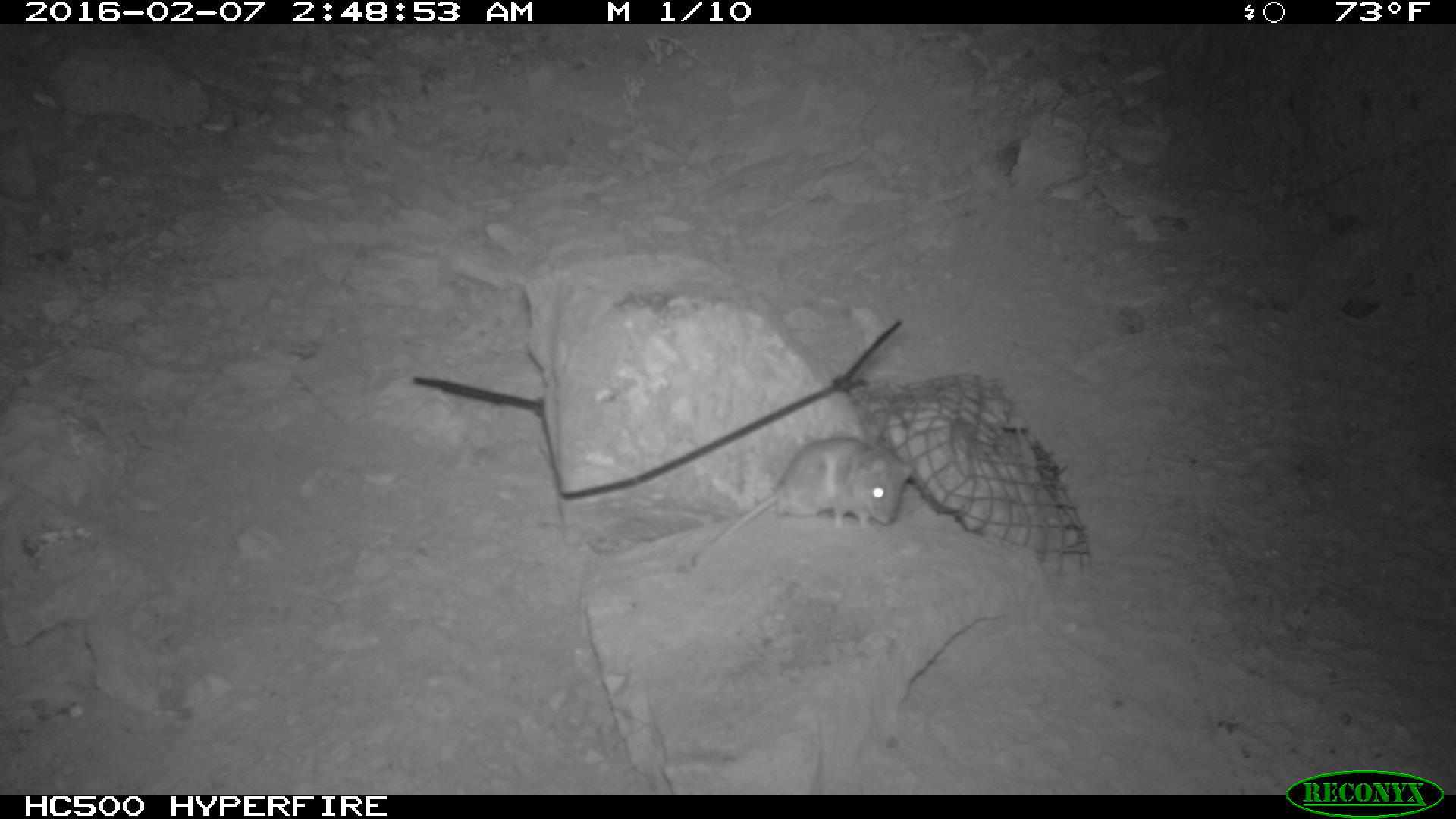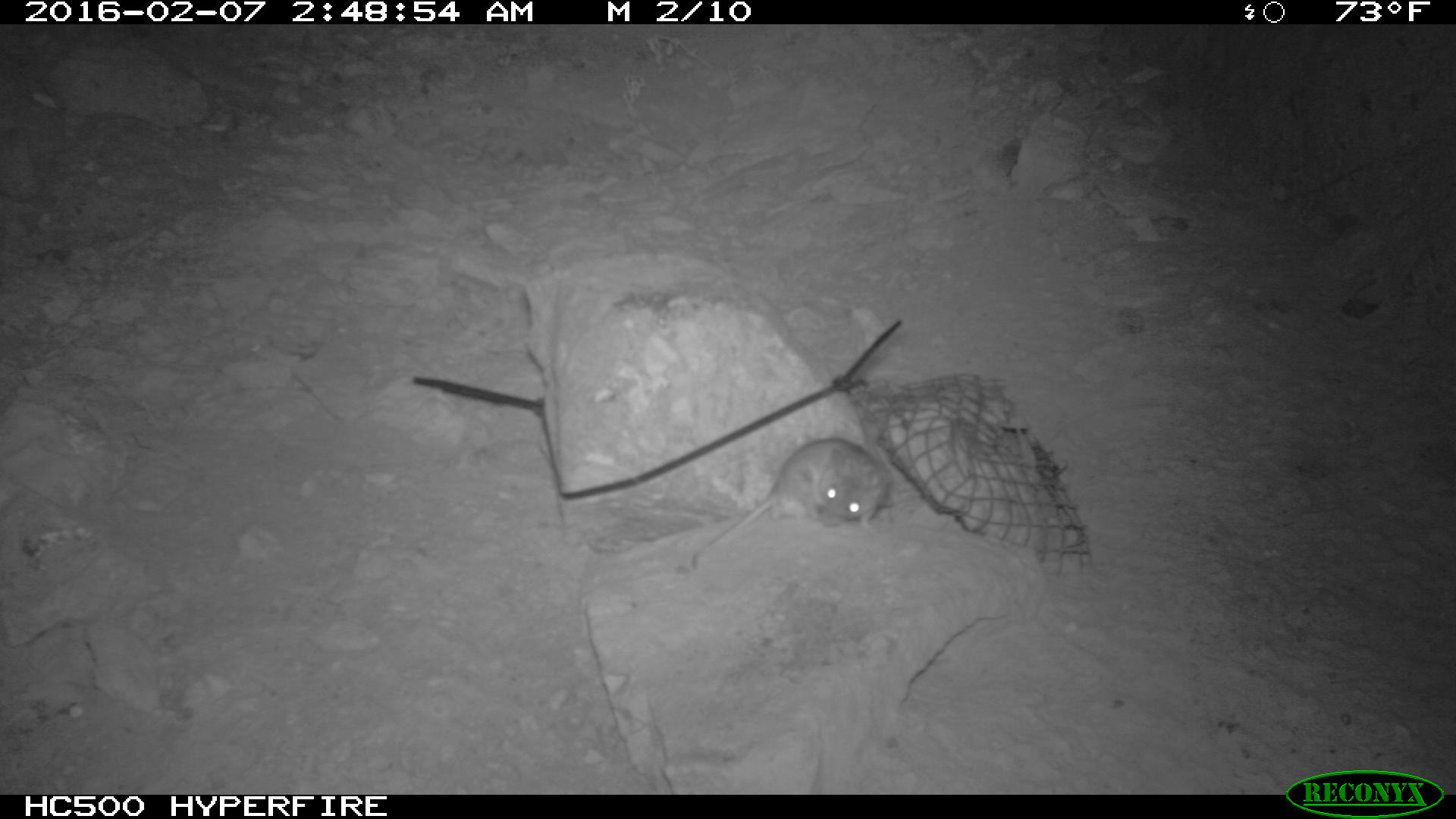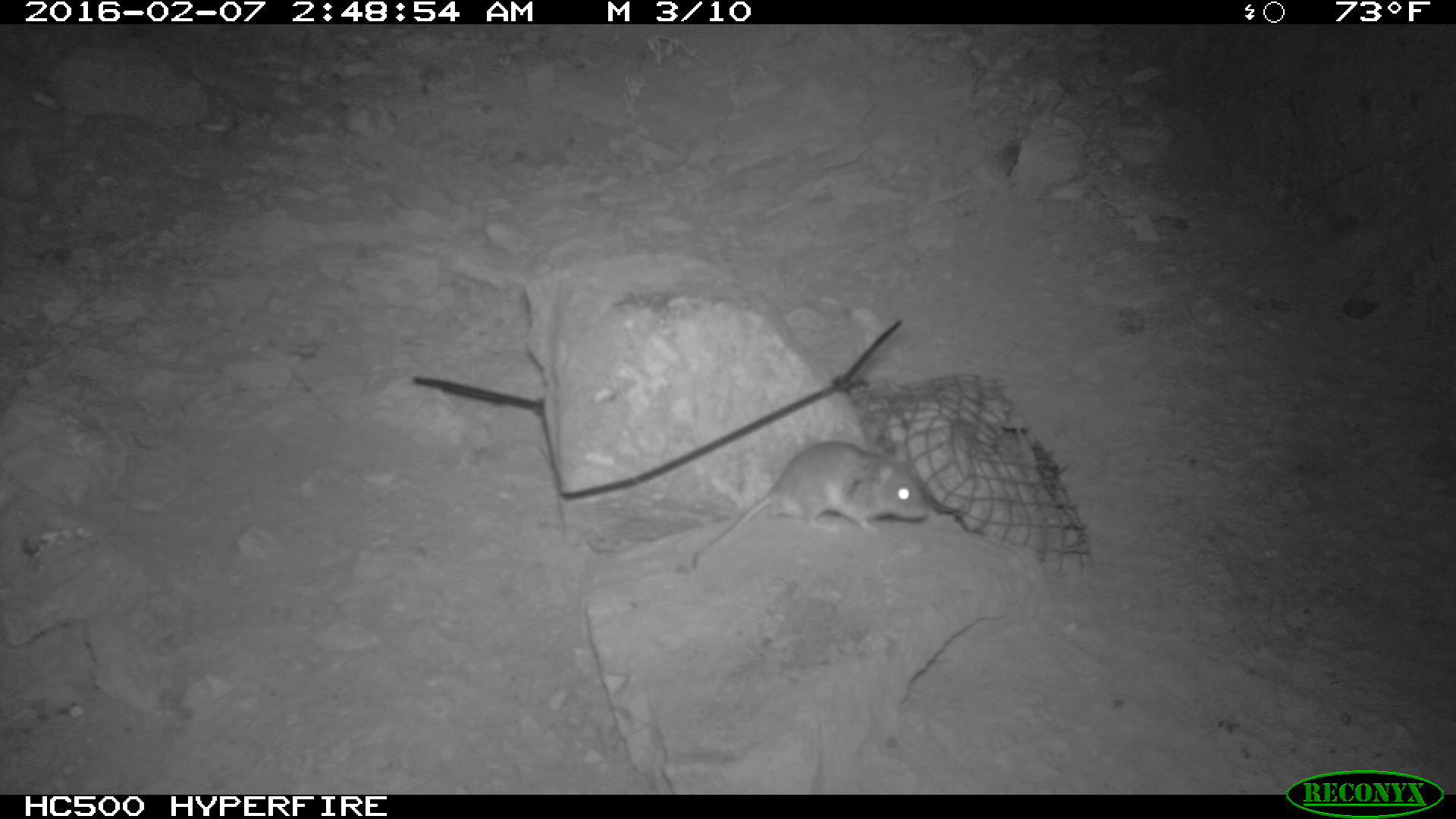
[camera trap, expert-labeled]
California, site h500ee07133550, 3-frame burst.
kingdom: Animalia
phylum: Chordata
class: Mammalia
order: Rodentia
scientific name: Rodentia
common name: rodent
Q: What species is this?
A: Rodent (Rodentia).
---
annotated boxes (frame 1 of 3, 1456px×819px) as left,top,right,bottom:
rodent: 685,434,914,567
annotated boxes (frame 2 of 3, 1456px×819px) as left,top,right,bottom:
rodent: 686,436,896,569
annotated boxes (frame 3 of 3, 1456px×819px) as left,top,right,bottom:
rodent: 679,441,933,564